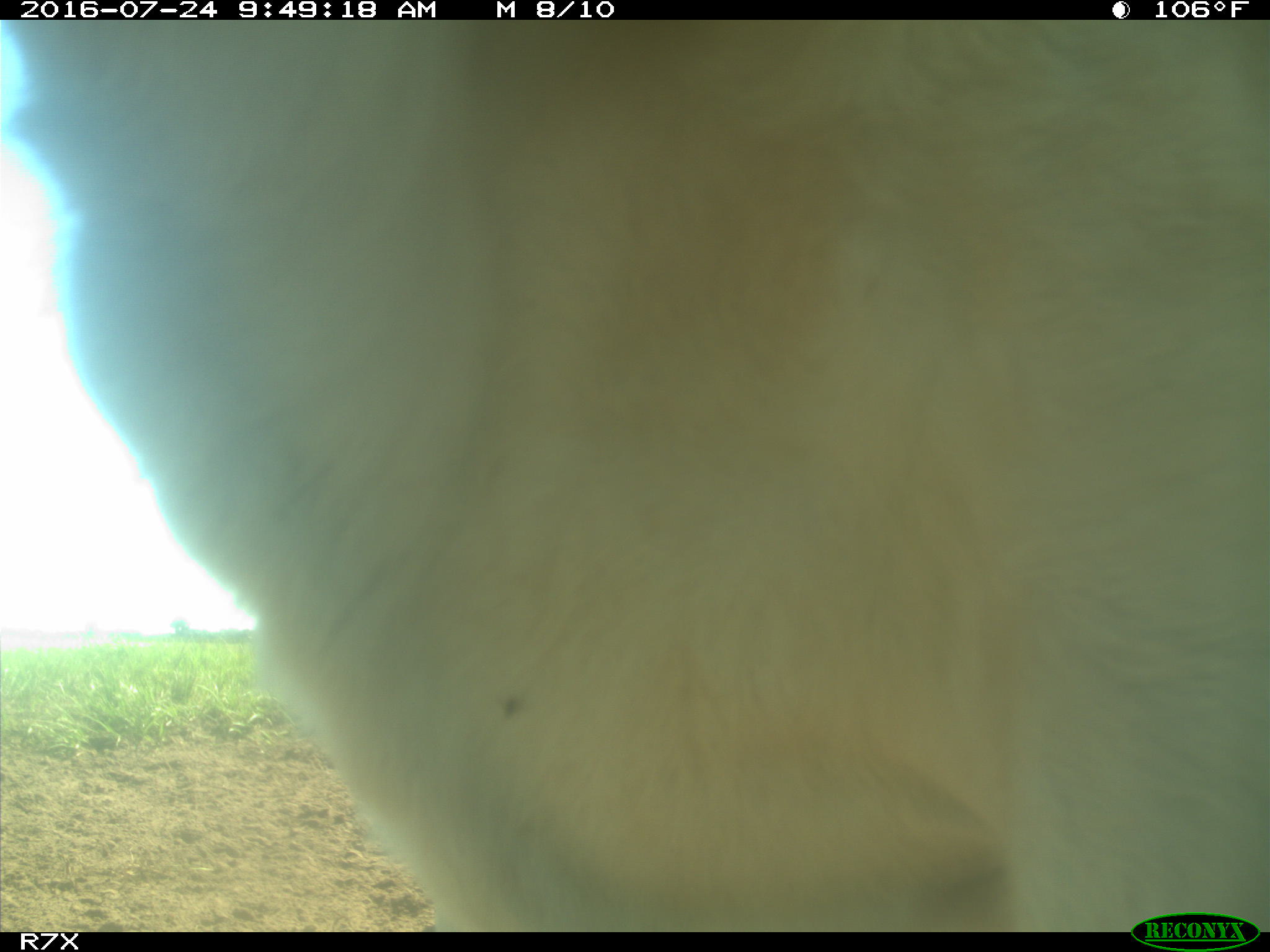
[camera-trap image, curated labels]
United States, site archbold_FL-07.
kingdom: Animalia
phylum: Chordata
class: Mammalia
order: Artiodactyla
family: Bovidae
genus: Bos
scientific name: Bos taurus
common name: domestic cow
Bos taurus (domestic cow).